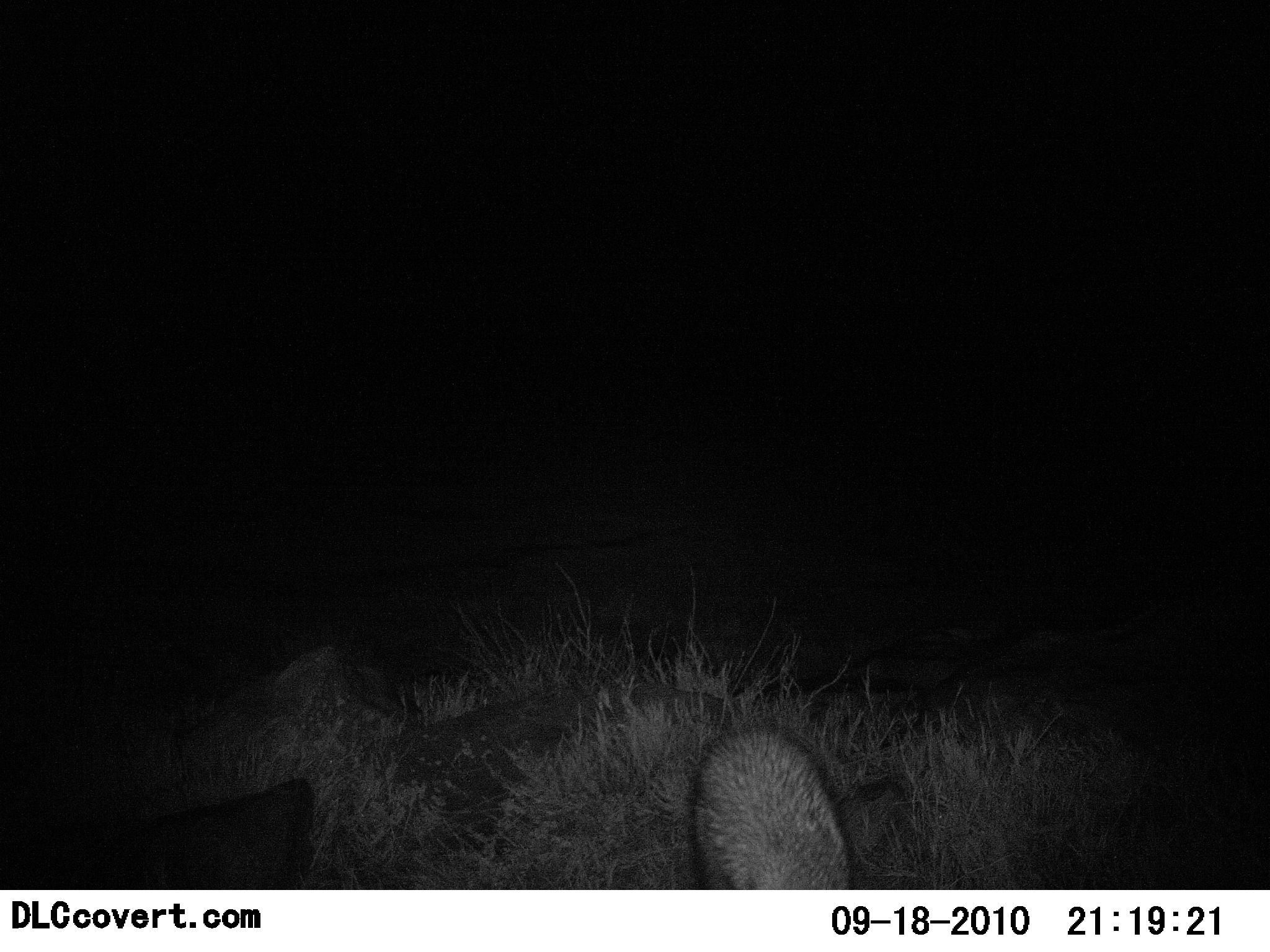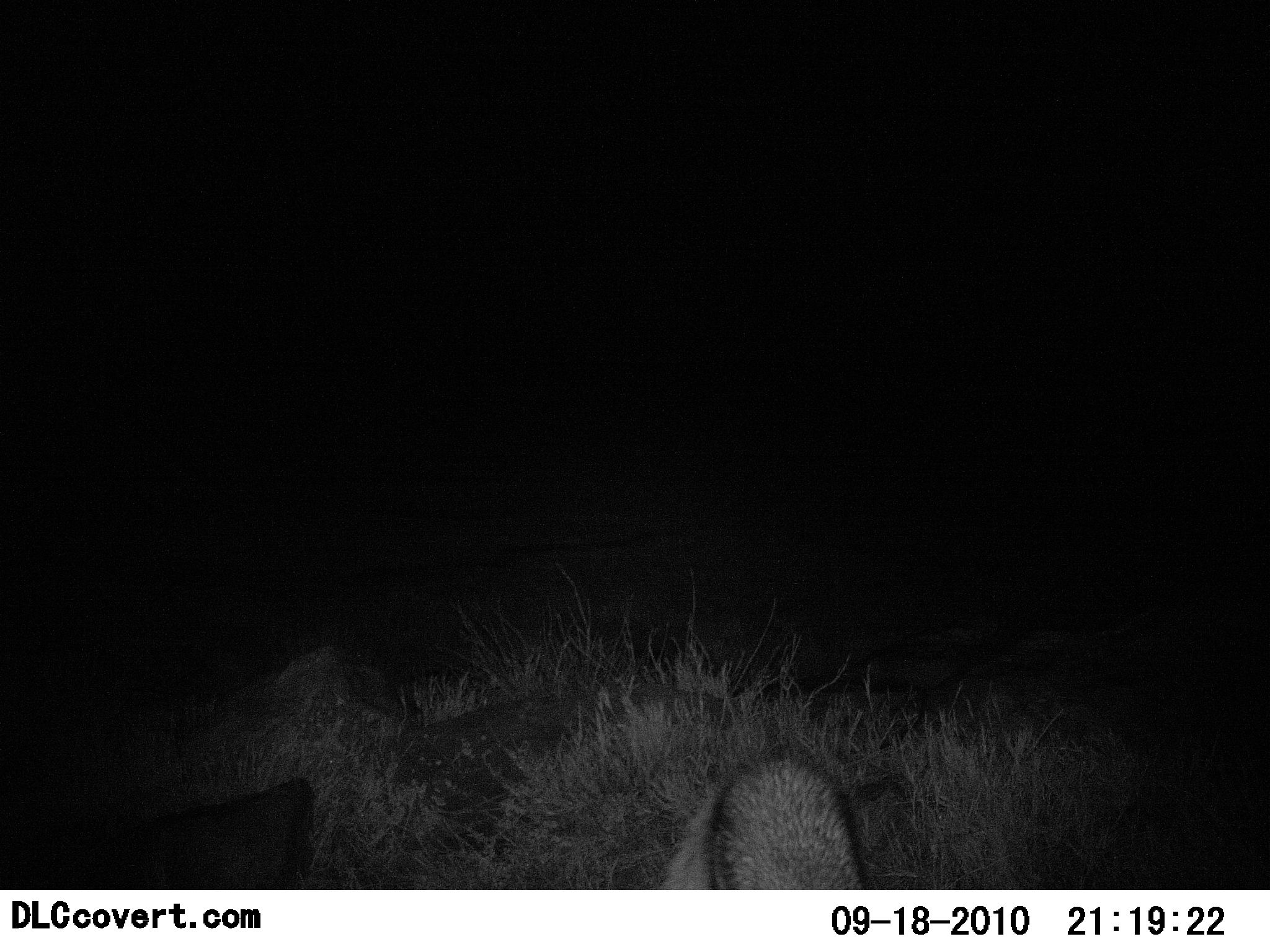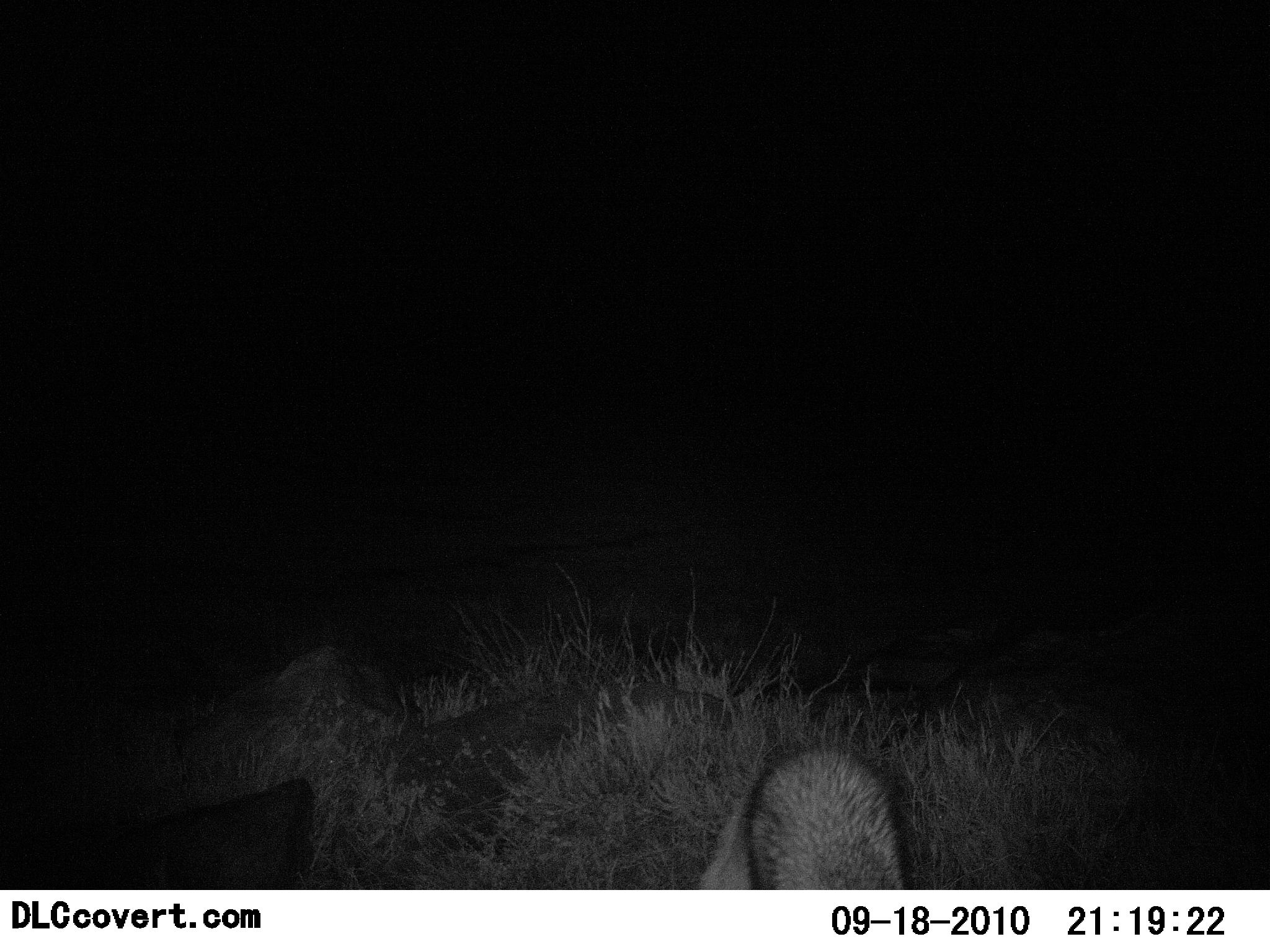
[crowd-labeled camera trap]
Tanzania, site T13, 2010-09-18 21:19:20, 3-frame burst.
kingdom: Animalia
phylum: Chordata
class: Mammalia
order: Carnivora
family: Canidae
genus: Otocyon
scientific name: Otocyon megalotis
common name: bat-eared fox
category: batearedfox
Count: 1.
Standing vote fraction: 50%.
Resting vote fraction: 17%.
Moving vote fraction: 17%.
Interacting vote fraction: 17%.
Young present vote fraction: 0%.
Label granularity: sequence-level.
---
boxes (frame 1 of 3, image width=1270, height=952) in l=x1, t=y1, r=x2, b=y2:
animal: l=690, t=722, r=853, b=889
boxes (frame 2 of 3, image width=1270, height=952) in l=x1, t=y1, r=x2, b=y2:
animal: l=663, t=751, r=862, b=891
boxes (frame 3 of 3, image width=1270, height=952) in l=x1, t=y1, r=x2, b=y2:
animal: l=698, t=746, r=904, b=891